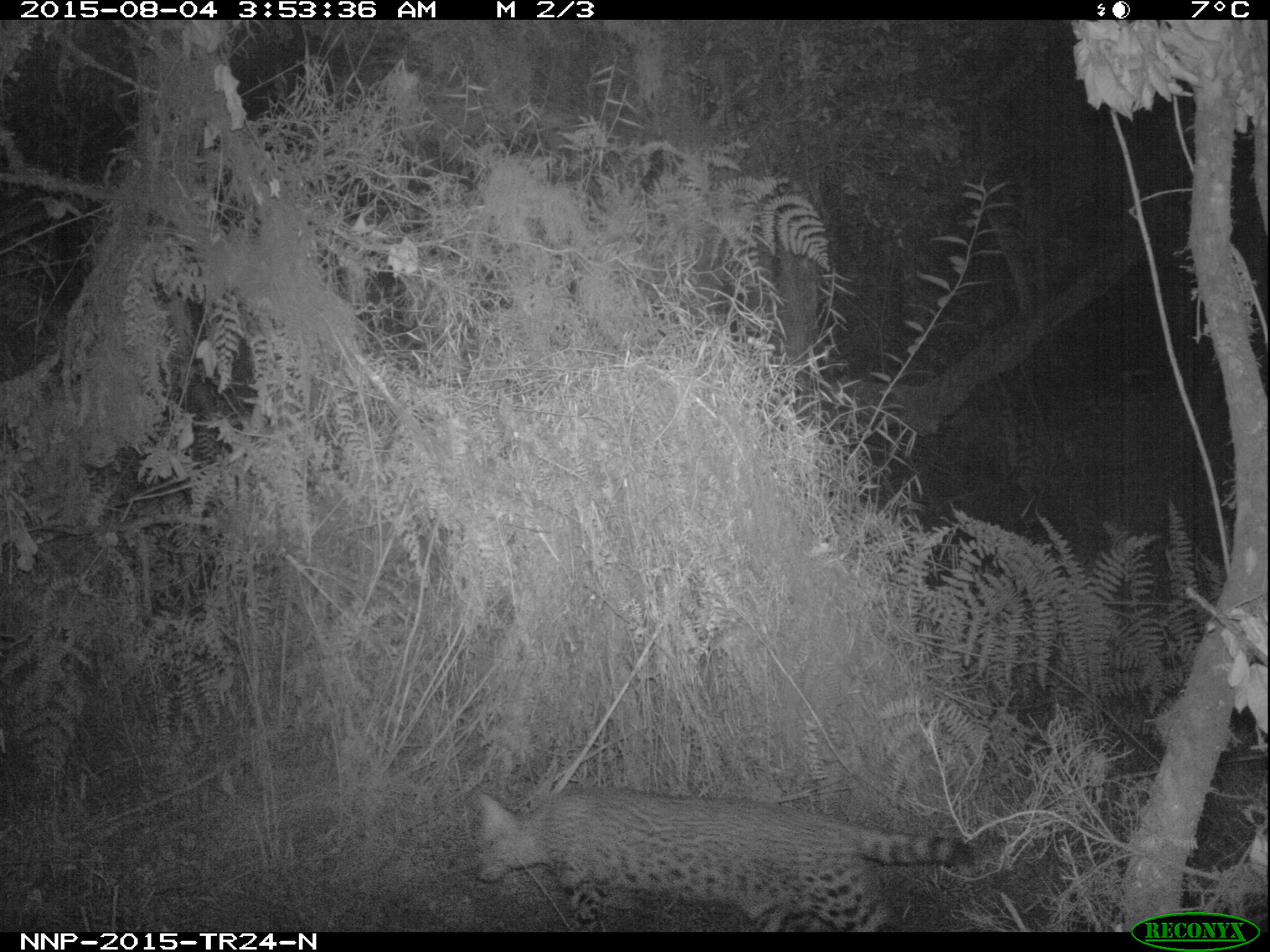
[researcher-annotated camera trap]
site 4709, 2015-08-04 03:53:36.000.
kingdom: Animalia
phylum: Chordata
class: Mammalia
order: Carnivora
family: Felidae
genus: Leptailurus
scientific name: Leptailurus serval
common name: serval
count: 1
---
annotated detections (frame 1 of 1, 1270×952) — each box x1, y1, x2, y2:
leptailurus serval: 474, 792, 972, 929